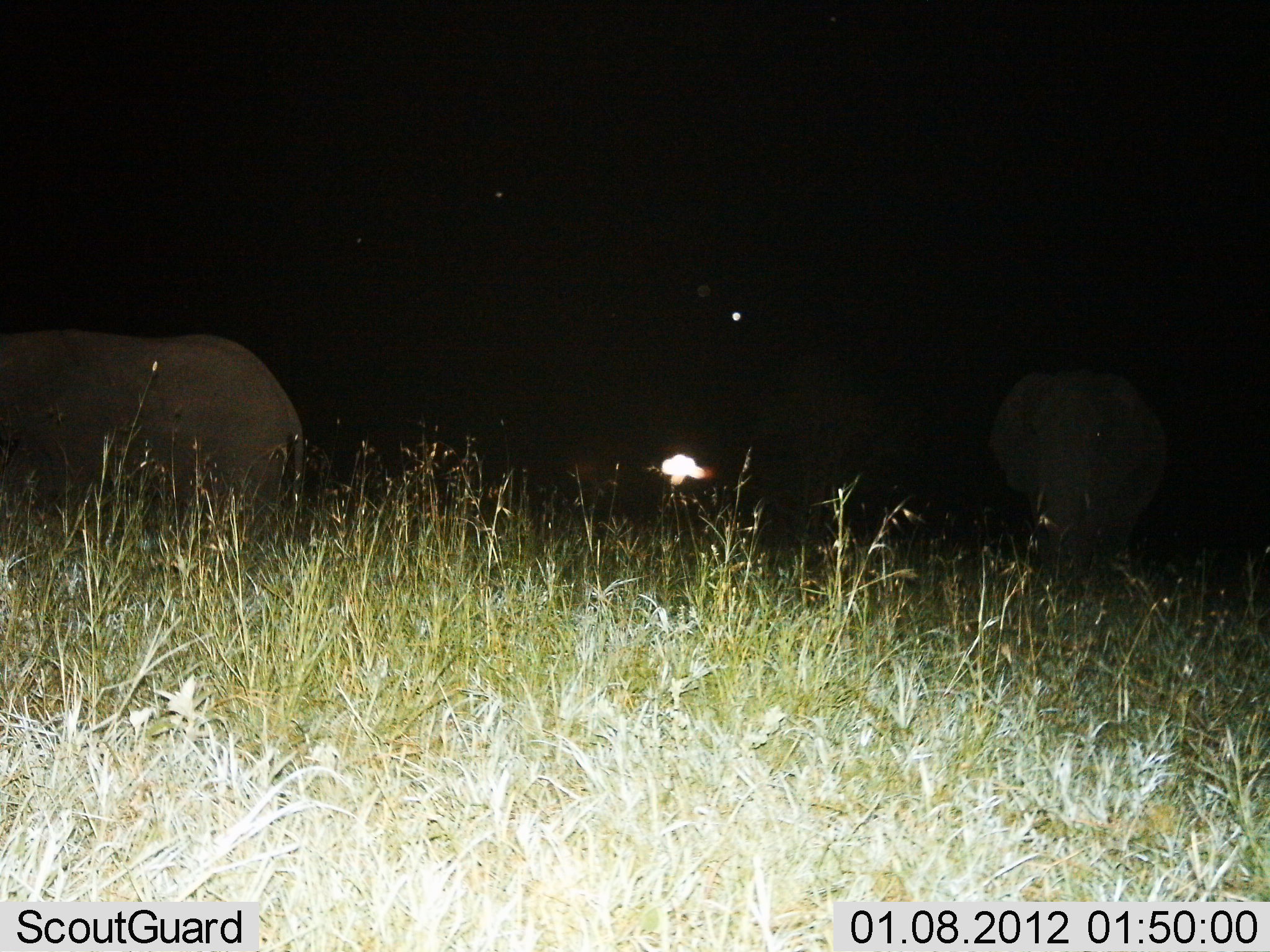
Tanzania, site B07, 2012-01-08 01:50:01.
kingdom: Animalia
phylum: Chordata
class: Mammalia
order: Proboscidea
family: Elephantidae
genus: Loxodonta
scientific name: Loxodonta africana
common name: african bush elephant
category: elephant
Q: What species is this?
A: Elephant (african bush elephant) (Loxodonta africana).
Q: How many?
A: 2.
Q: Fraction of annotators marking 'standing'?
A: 77%.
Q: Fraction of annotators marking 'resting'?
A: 0%.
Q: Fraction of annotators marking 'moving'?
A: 23%.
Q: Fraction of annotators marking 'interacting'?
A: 0%.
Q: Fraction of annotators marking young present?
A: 0%.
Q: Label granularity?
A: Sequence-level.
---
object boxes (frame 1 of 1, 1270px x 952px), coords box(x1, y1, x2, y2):
animal: box(0, 325, 307, 580); box(978, 360, 1171, 600)